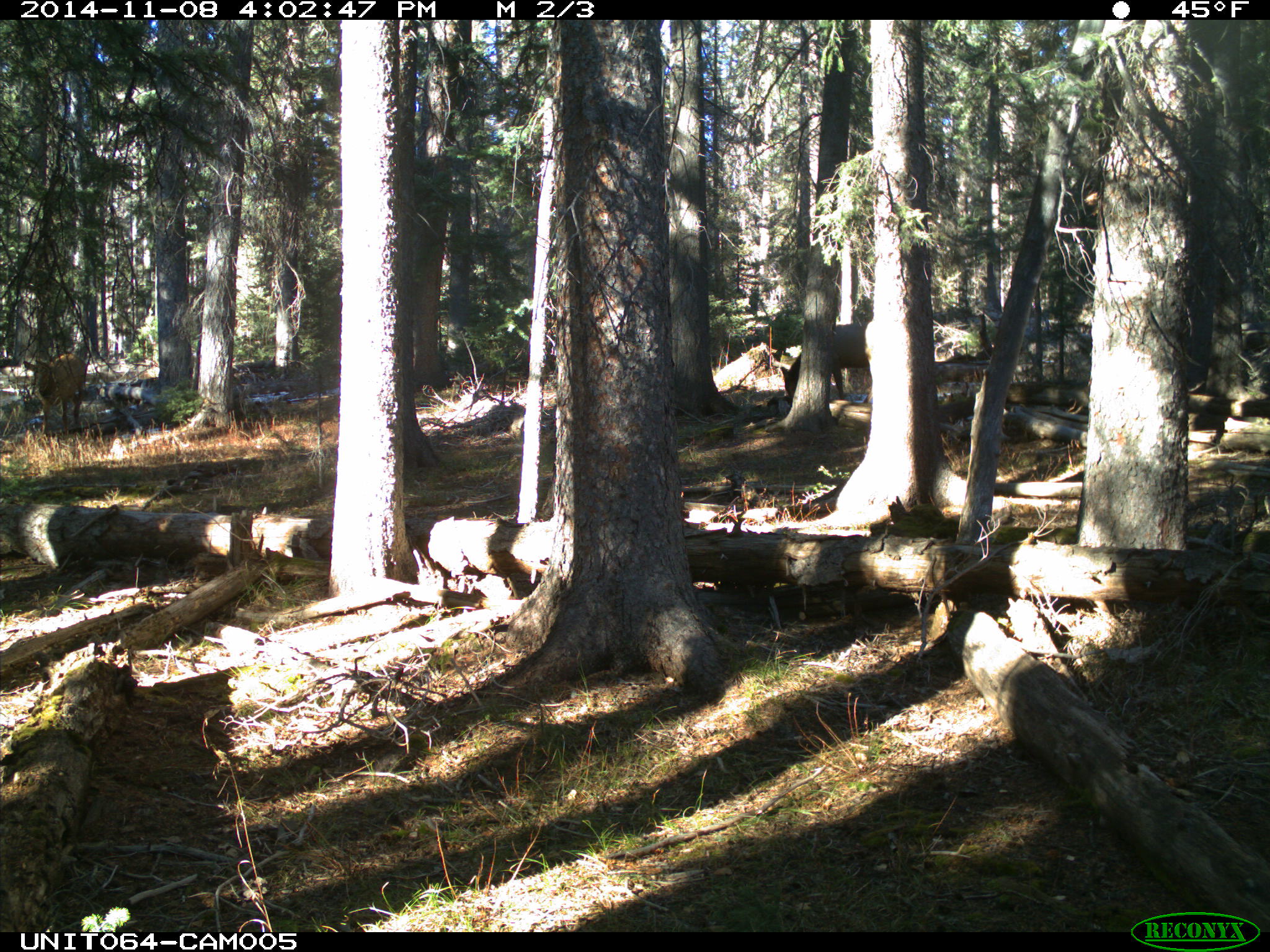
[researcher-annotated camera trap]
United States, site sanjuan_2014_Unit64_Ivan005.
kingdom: Animalia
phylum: Chordata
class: Mammalia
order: Artiodactyla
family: Cervidae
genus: Cervus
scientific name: Cervus elaphus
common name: red deer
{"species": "Cervus elaphus (red deer)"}